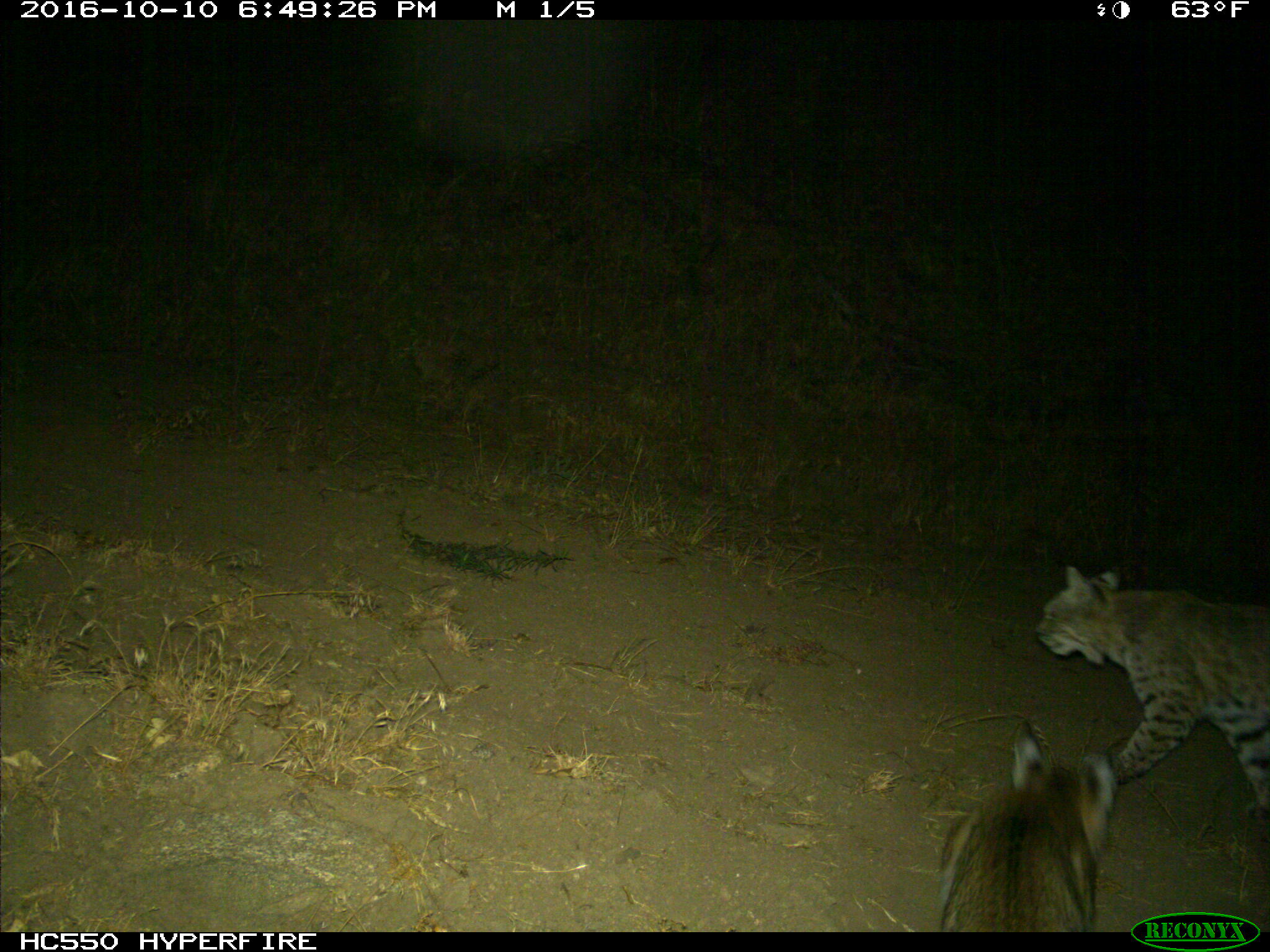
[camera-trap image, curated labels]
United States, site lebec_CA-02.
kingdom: Animalia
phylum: Chordata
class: Mammalia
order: Carnivora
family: Felidae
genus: Lynx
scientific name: Lynx rufus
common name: bobcat